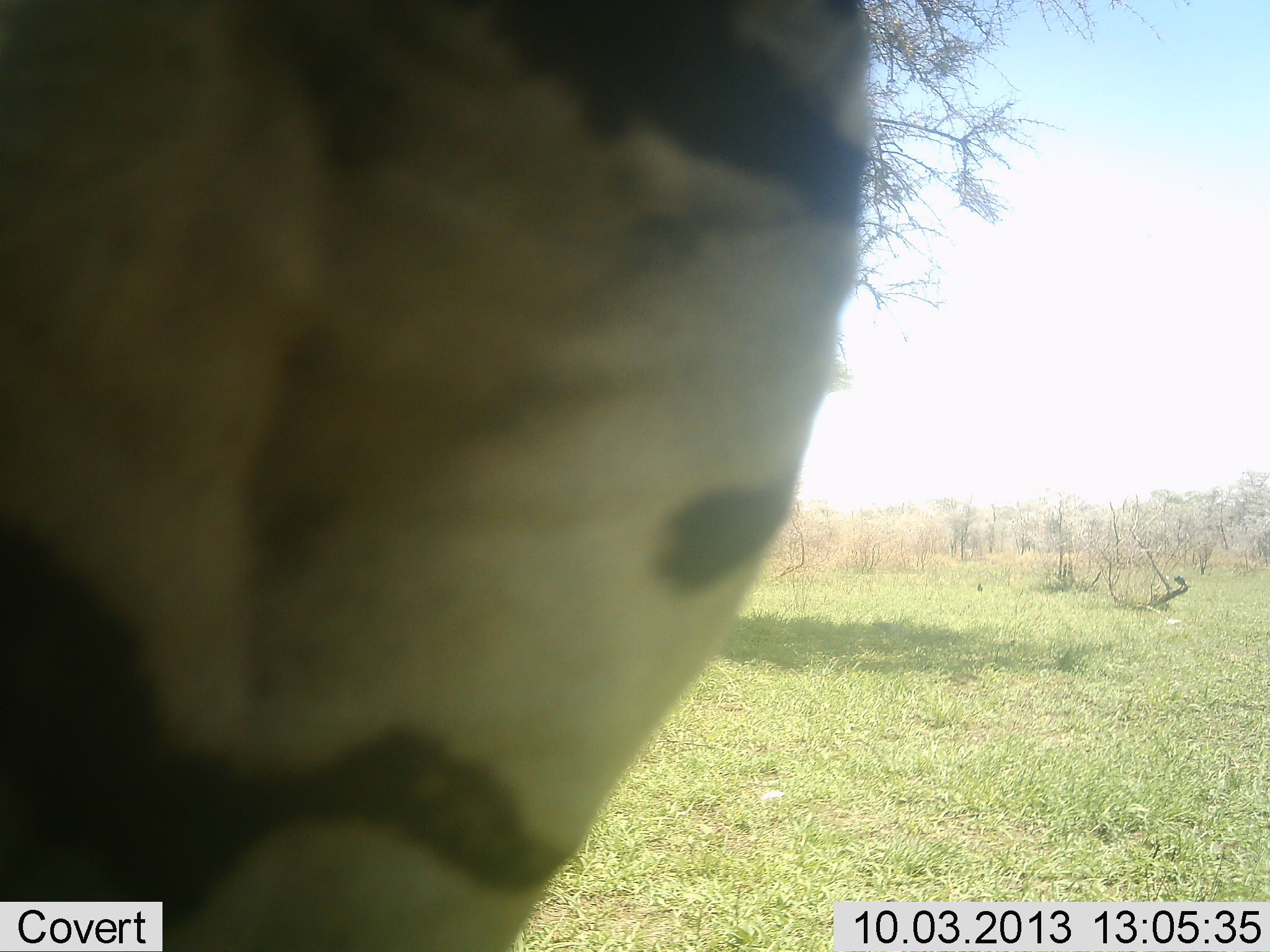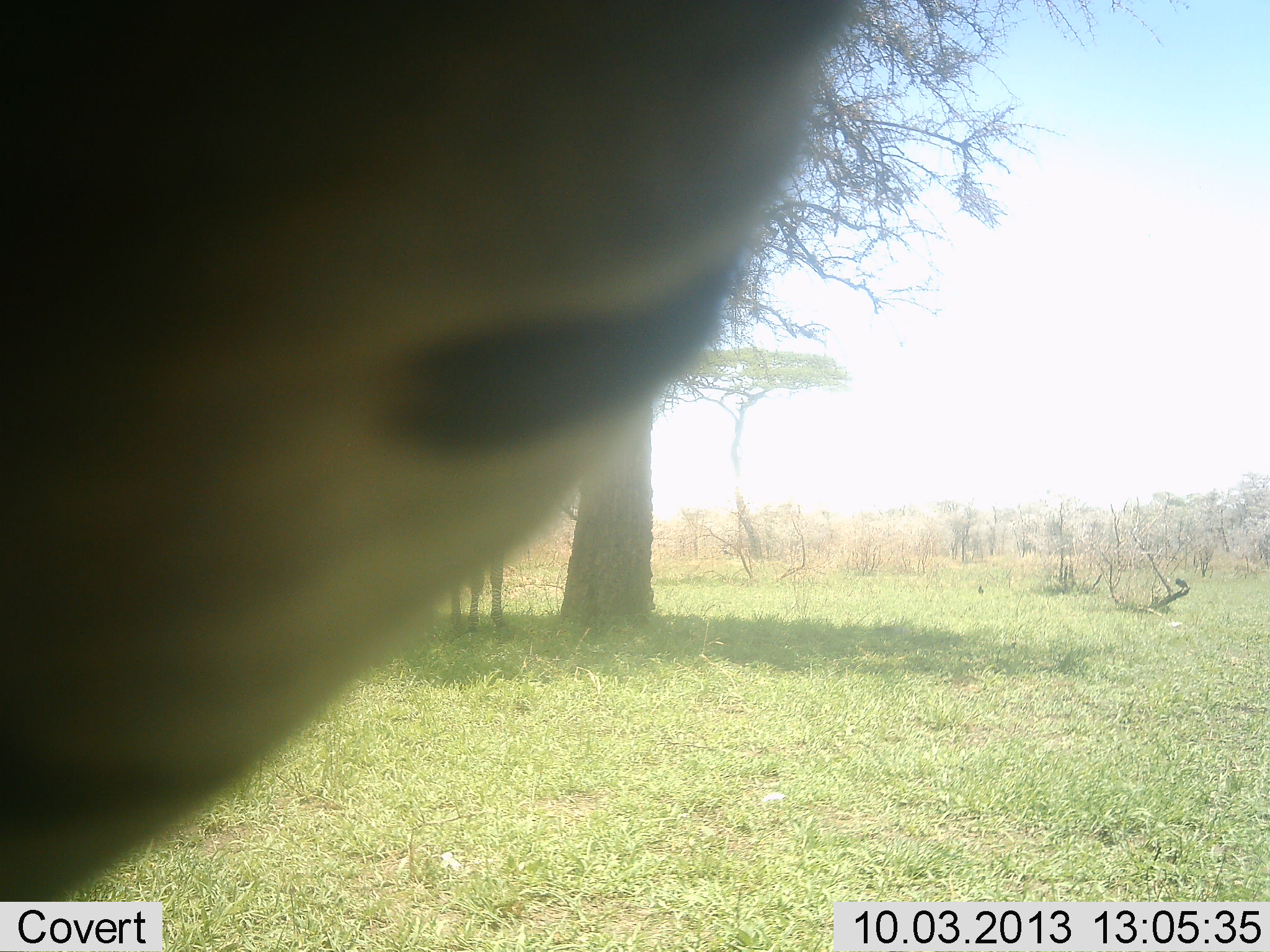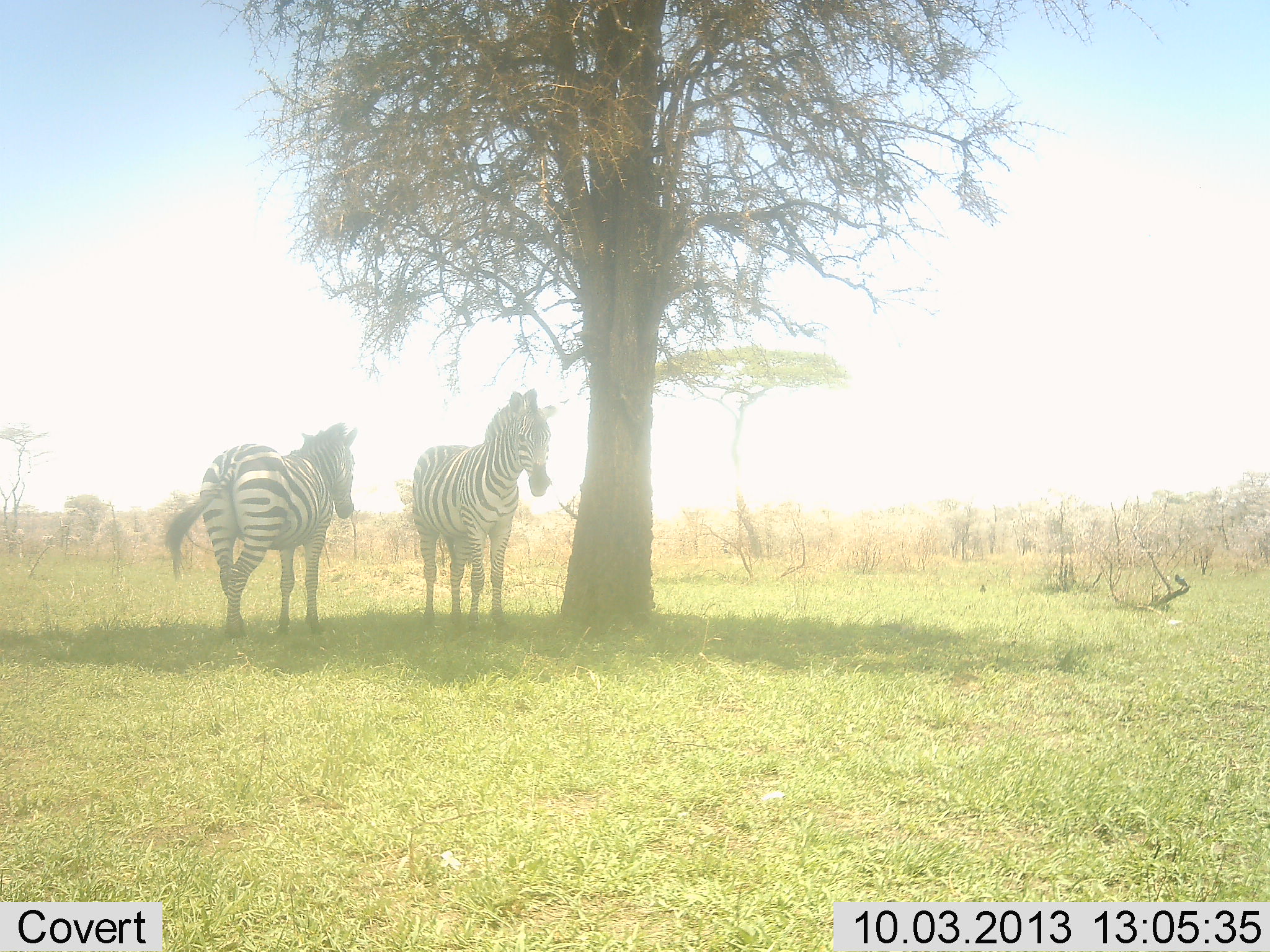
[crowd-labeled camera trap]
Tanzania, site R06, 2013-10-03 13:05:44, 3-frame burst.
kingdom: Animalia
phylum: Chordata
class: Mammalia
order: Perissodactyla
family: Equidae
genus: Equus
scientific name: Equus quagga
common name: plains zebra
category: zebra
Zebra (plains zebra) (Equus quagga), count 3. Behavior (volunteer vote fractions): standing 93%, resting 10%, moving 24%, interacting 7%. Young present (vote fraction): 0%. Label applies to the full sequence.